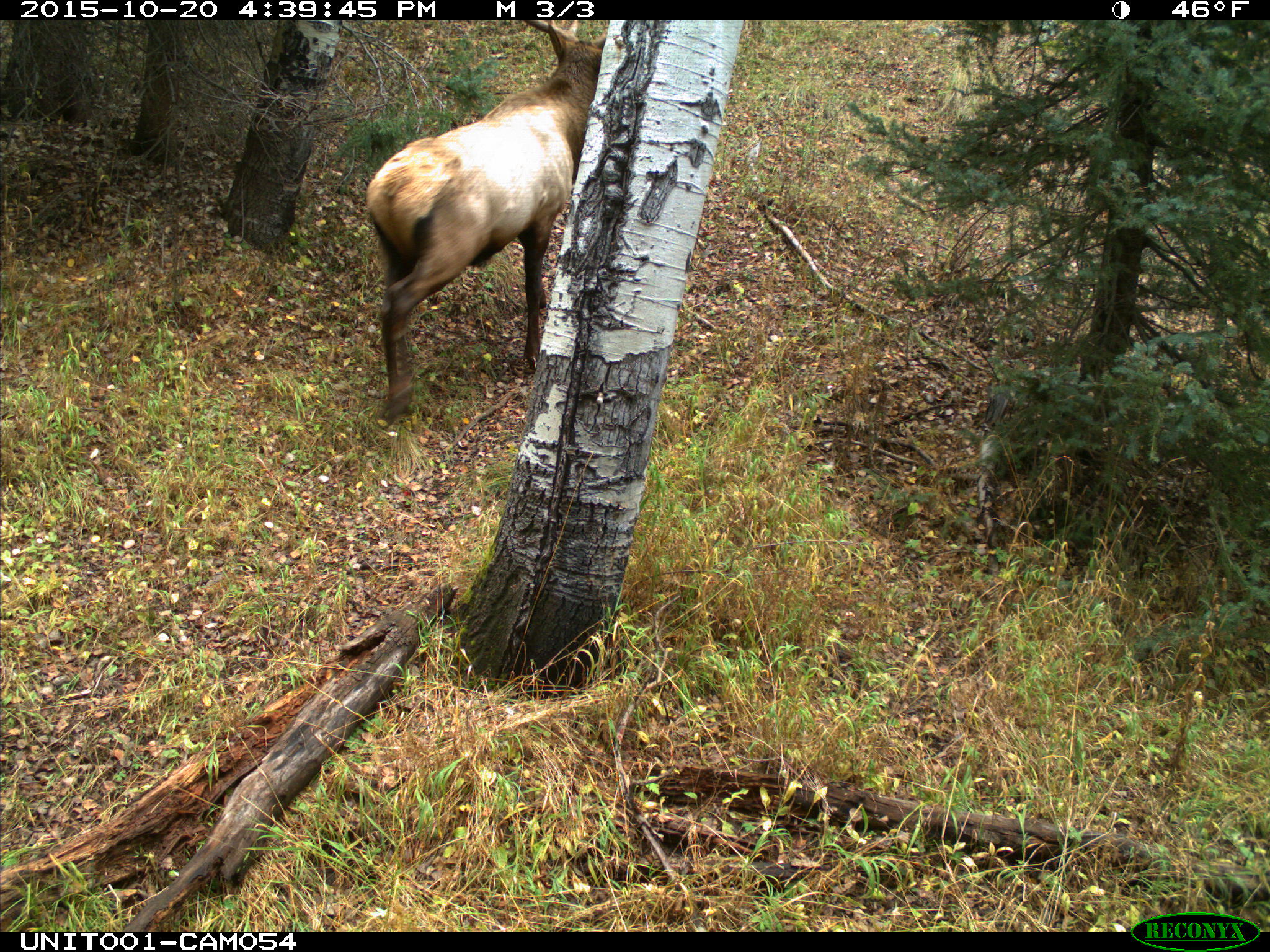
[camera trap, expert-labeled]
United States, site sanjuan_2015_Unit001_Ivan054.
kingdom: Animalia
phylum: Chordata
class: Mammalia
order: Artiodactyla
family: Cervidae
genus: Cervus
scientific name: Cervus elaphus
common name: red deer